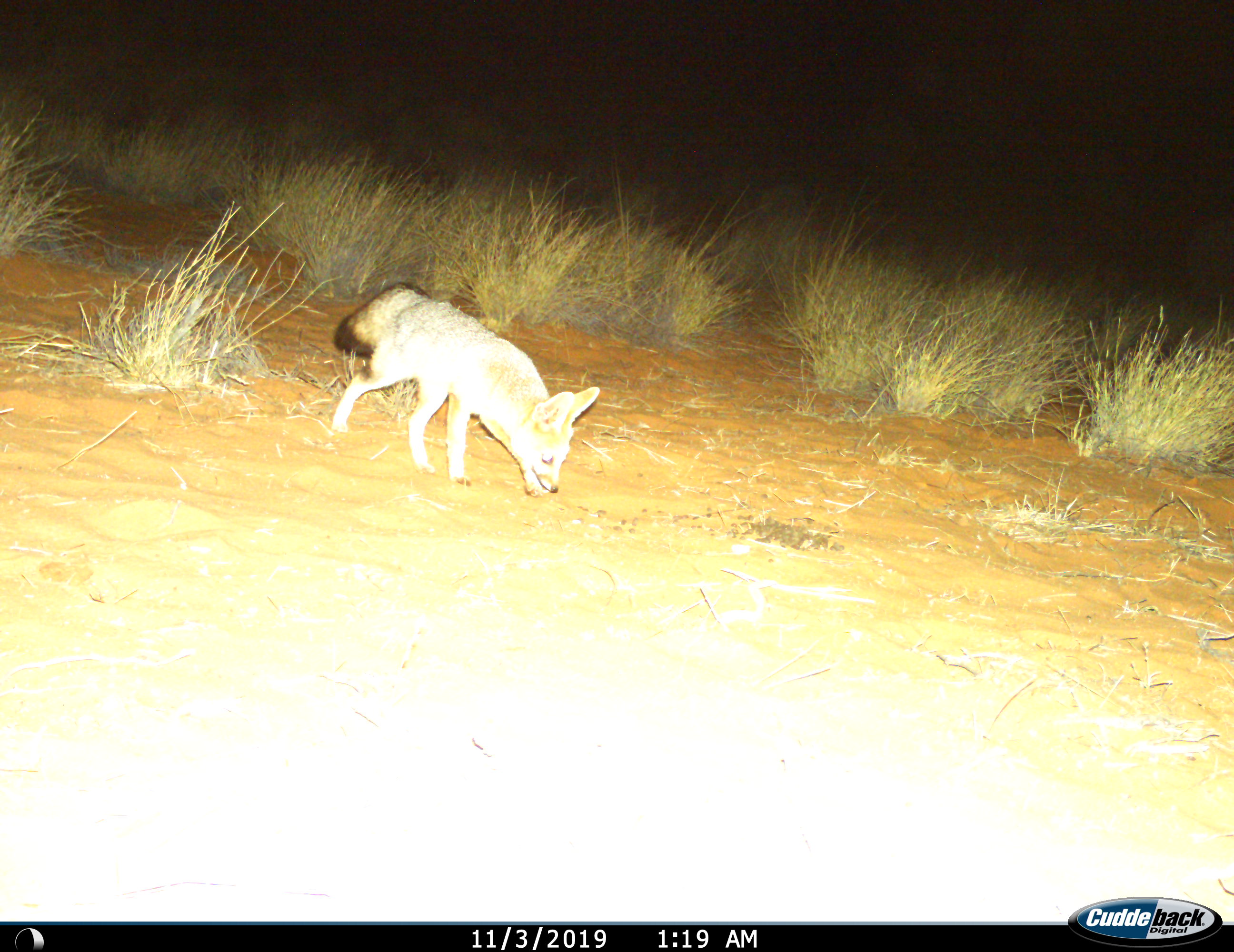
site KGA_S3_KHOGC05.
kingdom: Animalia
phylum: Chordata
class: Mammalia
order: Carnivora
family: Canidae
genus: Vulpes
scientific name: Vulpes chama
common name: cape fox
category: foxcape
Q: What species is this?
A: Foxcape (cape fox) (Vulpes chama).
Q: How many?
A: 1.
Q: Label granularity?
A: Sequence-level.